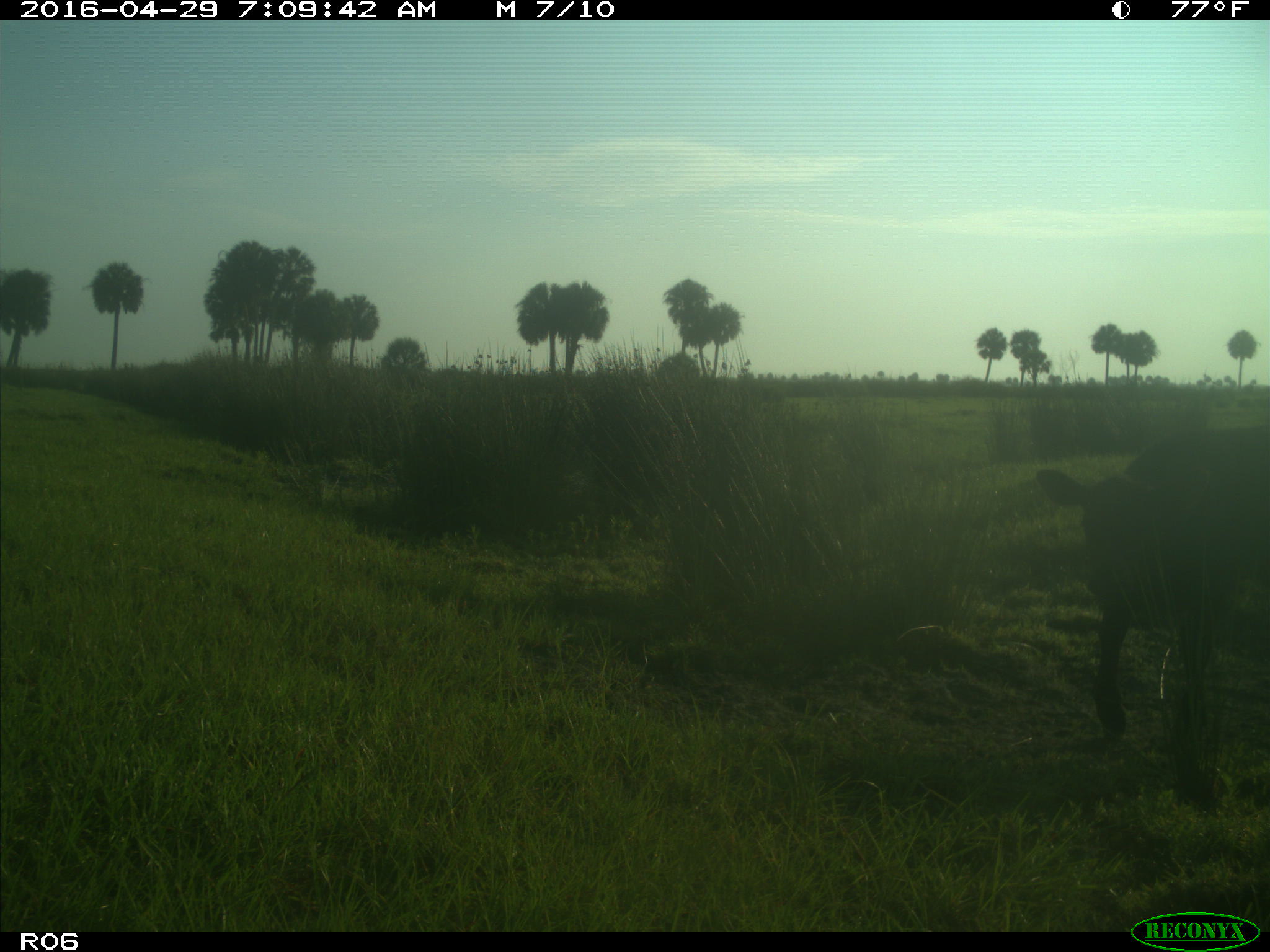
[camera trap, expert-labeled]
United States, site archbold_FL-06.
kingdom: Animalia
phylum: Chordata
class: Mammalia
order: Artiodactyla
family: Bovidae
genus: Bos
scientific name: Bos taurus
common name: domestic cow